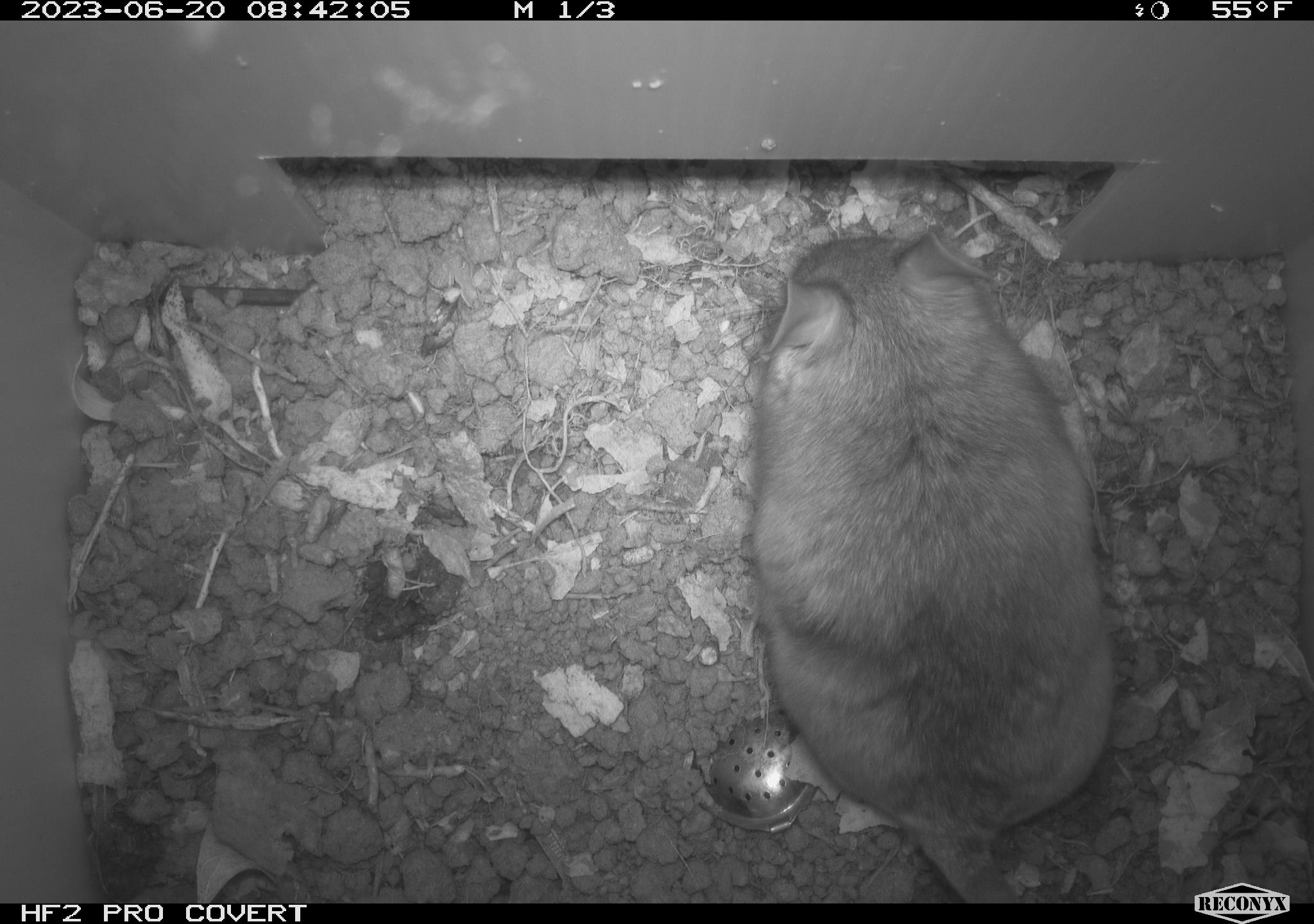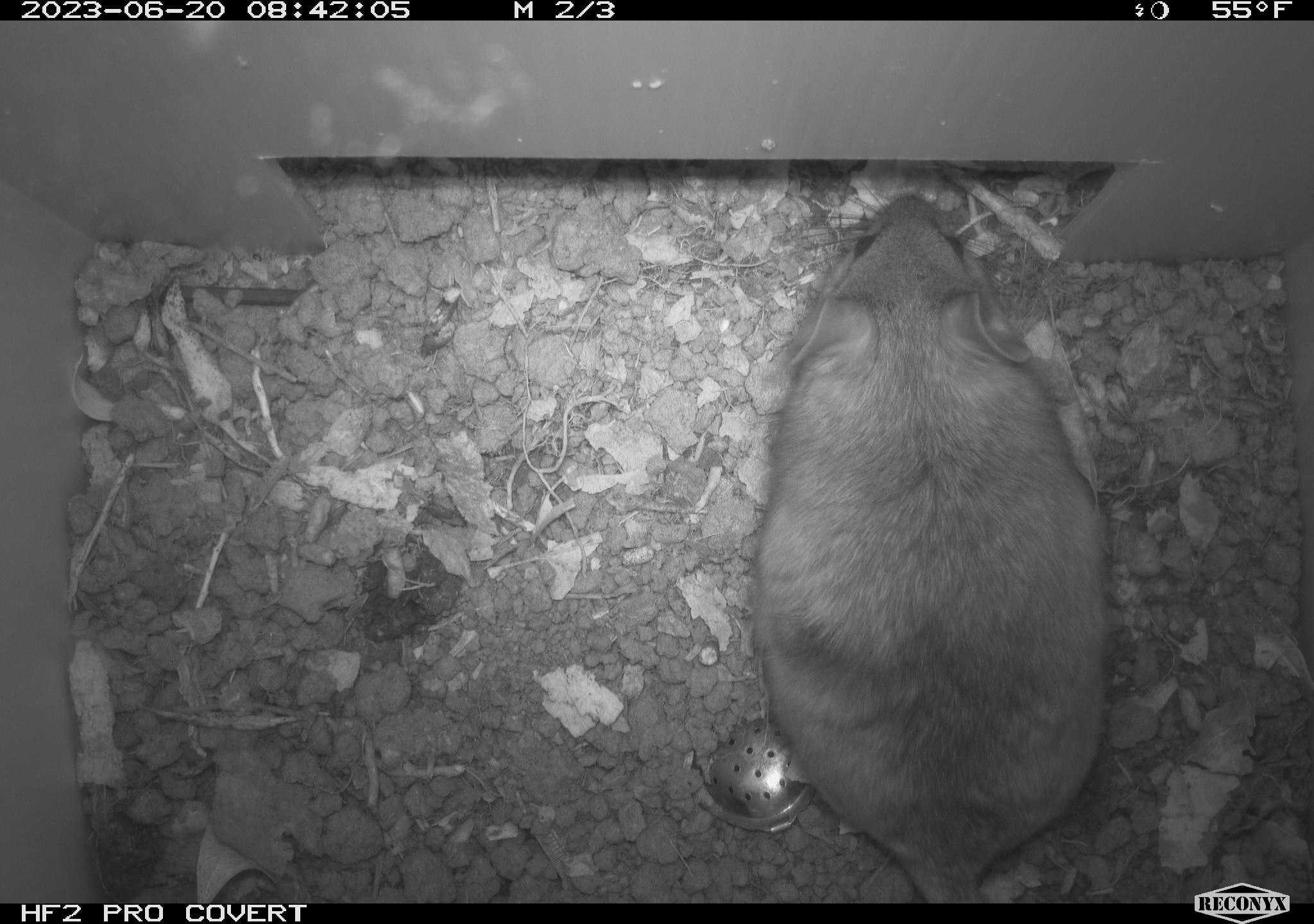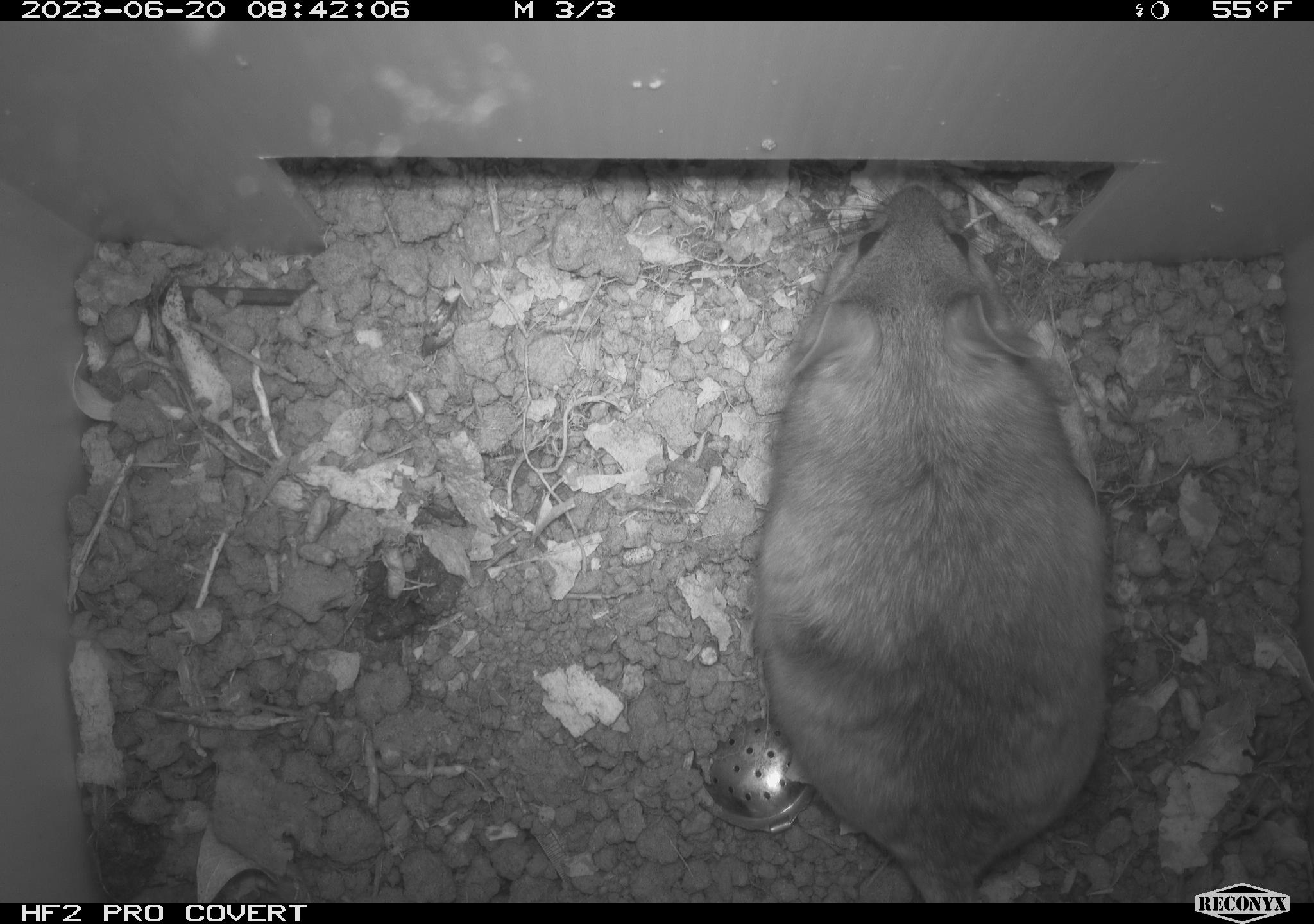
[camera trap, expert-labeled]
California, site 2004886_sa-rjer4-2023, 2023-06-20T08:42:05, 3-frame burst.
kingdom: Animalia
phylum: Chordata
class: Mammalia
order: Rodentia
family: Cricetidae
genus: Neotoma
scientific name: Neotoma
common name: pack rat or woodrat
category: neotoma species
Neotoma species (pack rat or woodrat) (Neotoma).